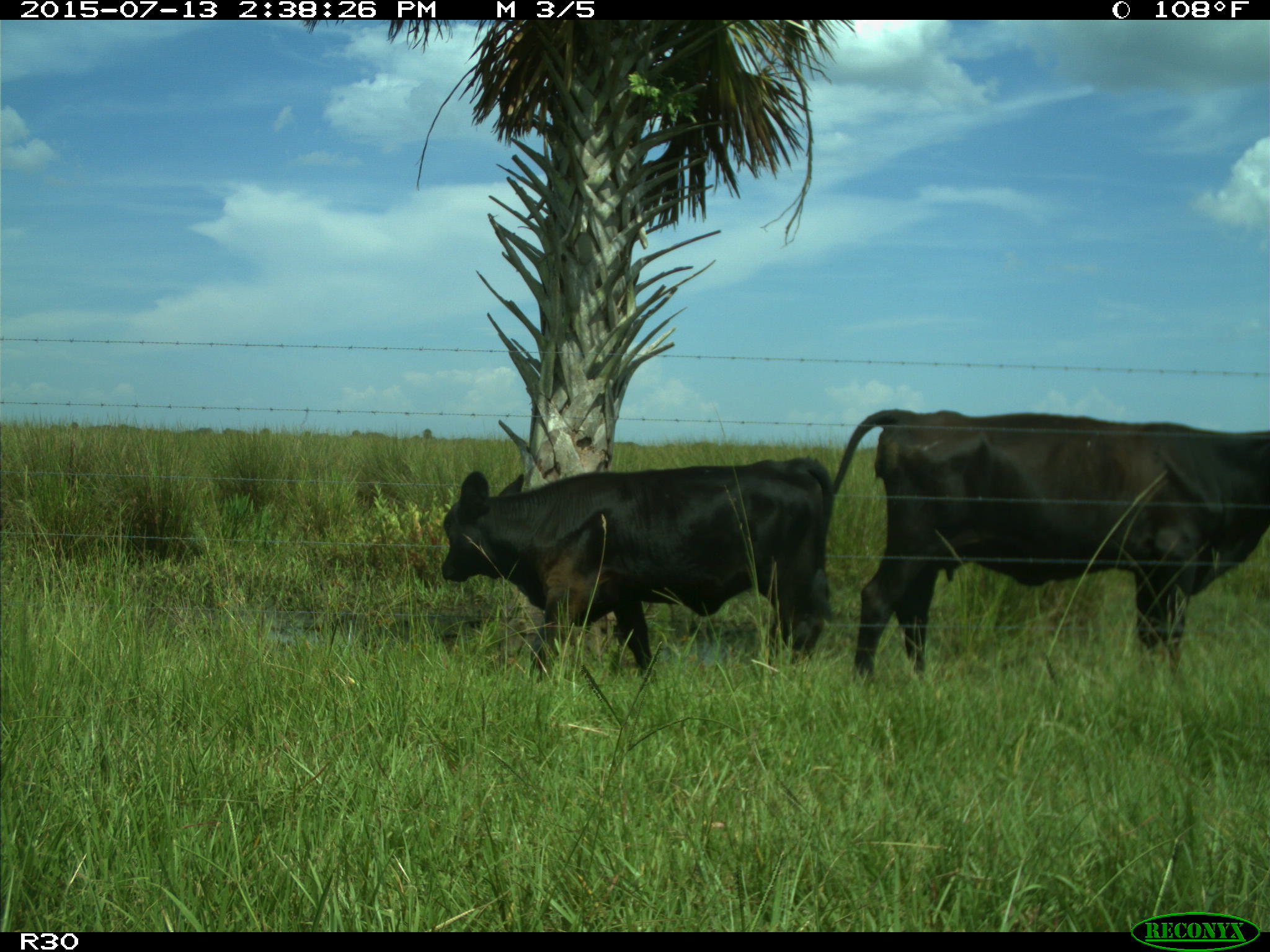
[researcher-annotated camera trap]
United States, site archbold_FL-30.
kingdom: Animalia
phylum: Chordata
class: Mammalia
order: Artiodactyla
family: Bovidae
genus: Bos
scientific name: Bos taurus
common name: domestic cow